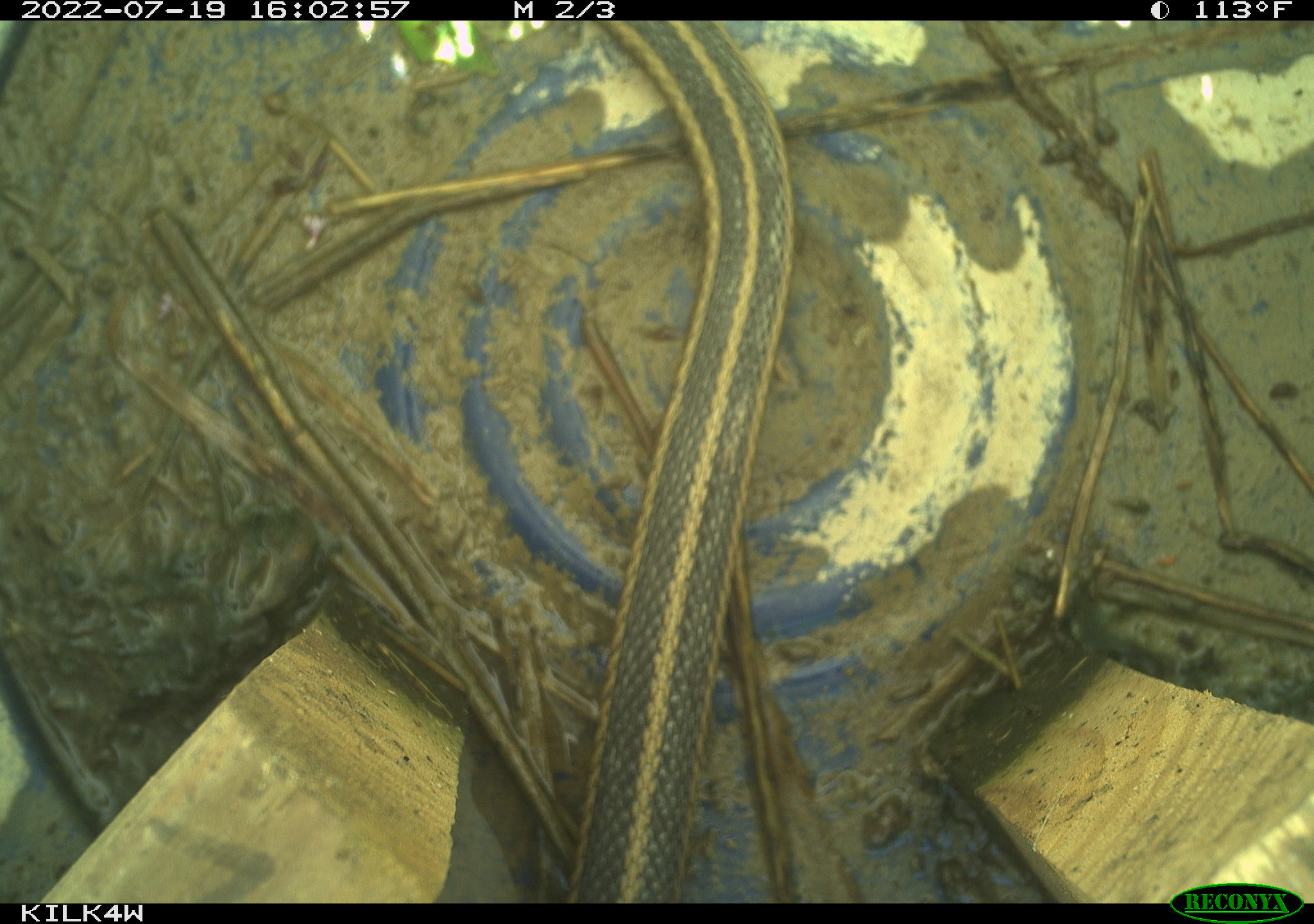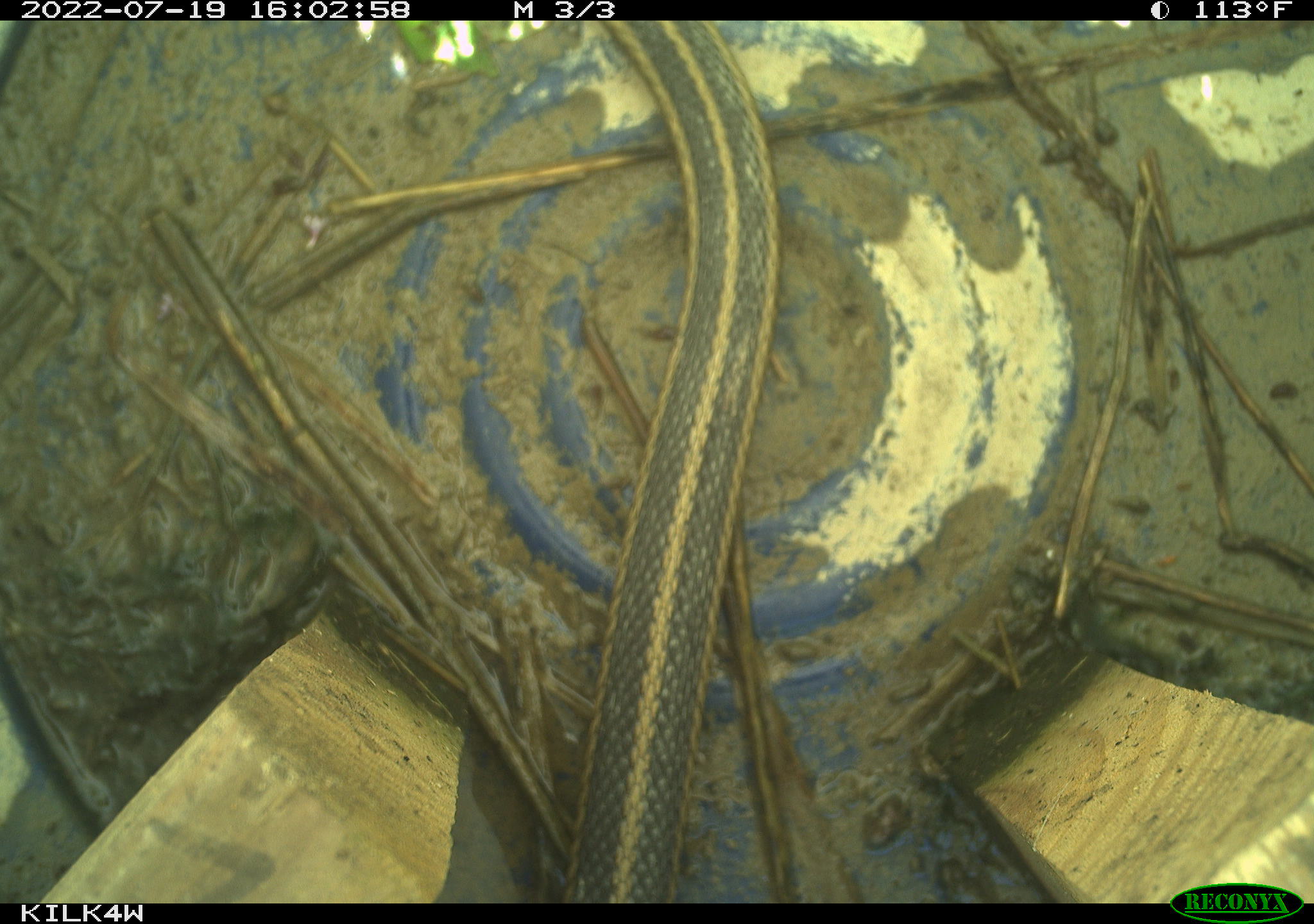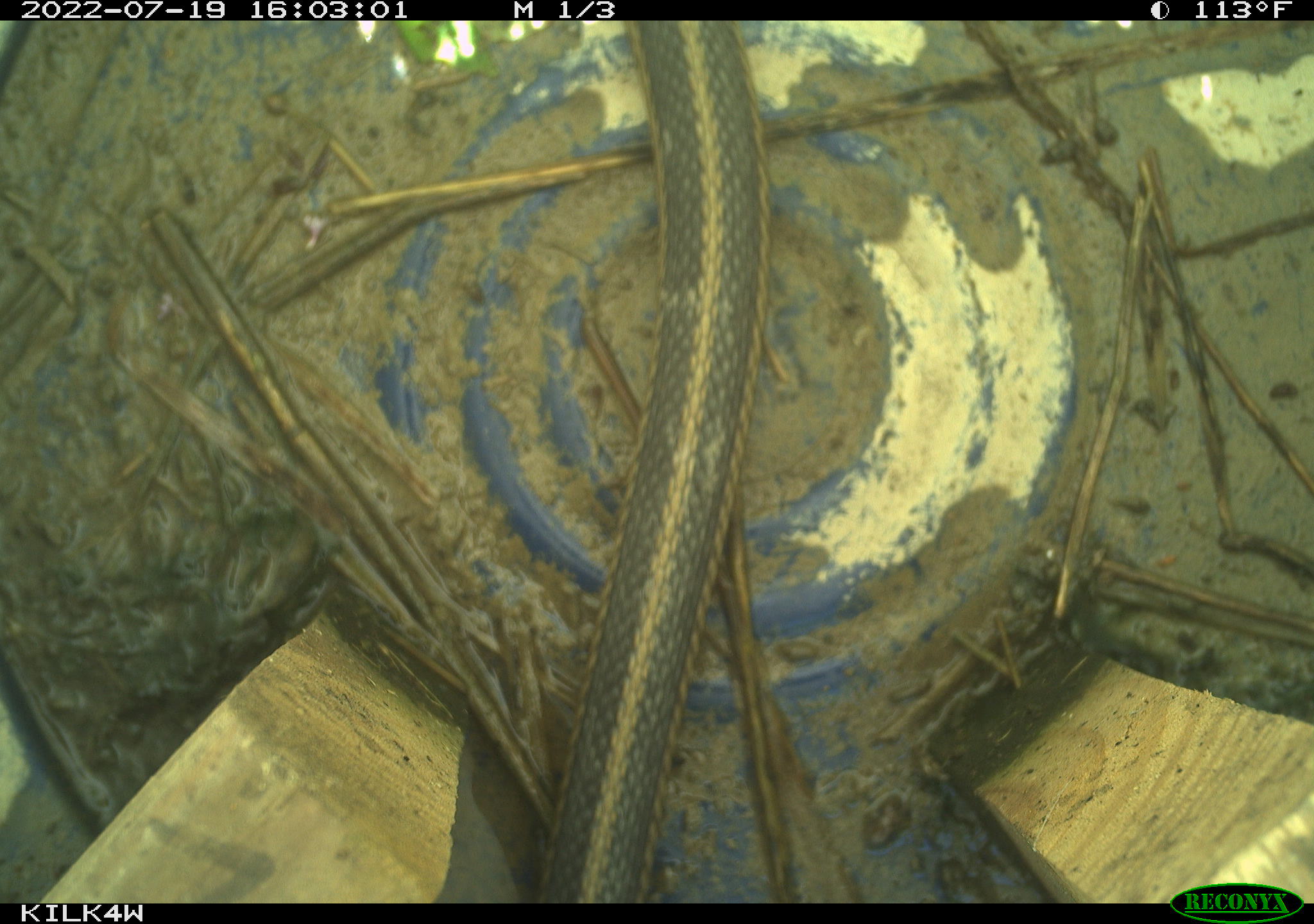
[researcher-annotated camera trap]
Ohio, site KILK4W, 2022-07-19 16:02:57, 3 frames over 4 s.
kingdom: Animalia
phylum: Chordata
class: Reptilia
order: Squamata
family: Colubridae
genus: Thamnophis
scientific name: Thamnophis sirtalis sirtalis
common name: eastern gartersnake